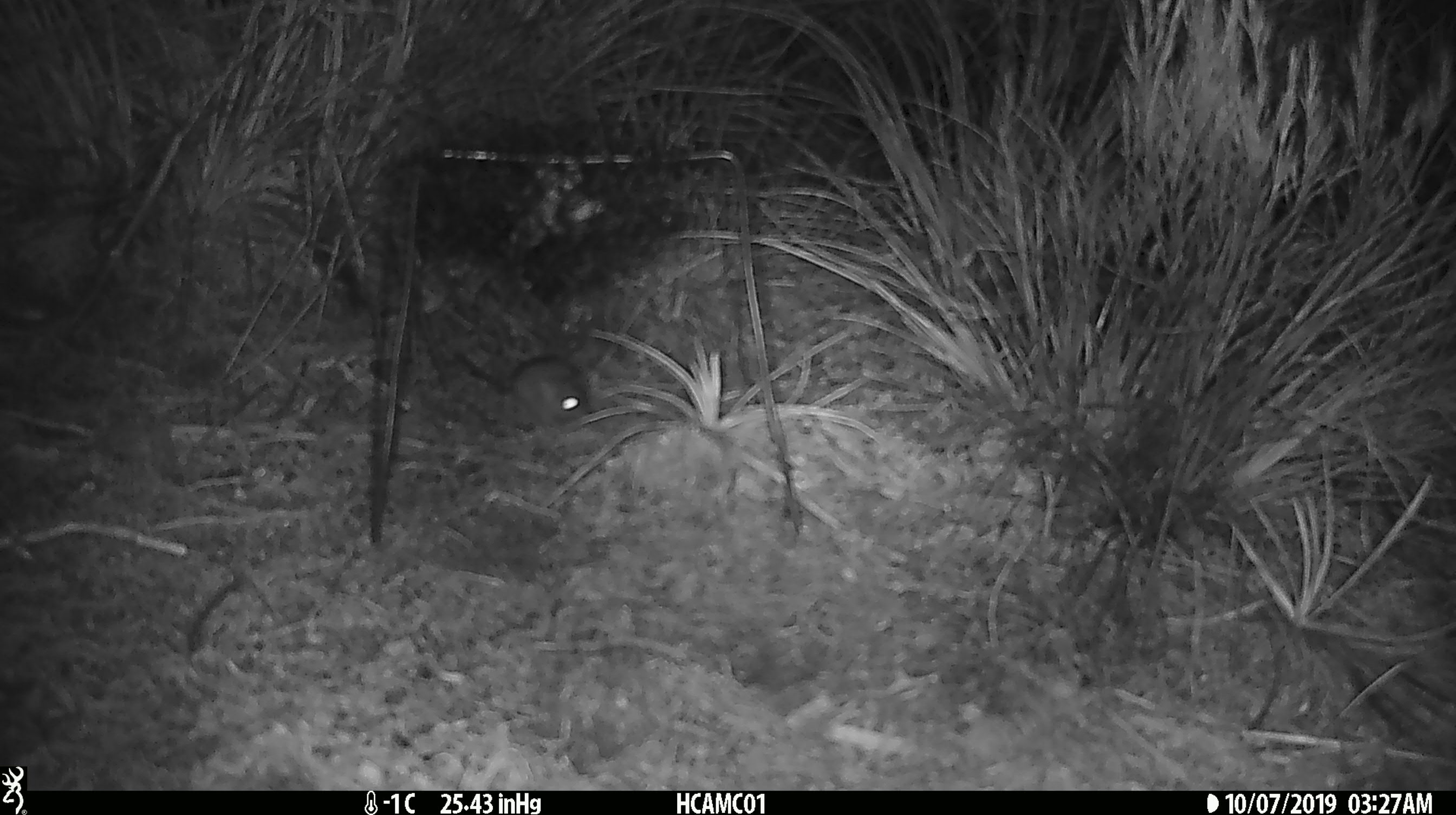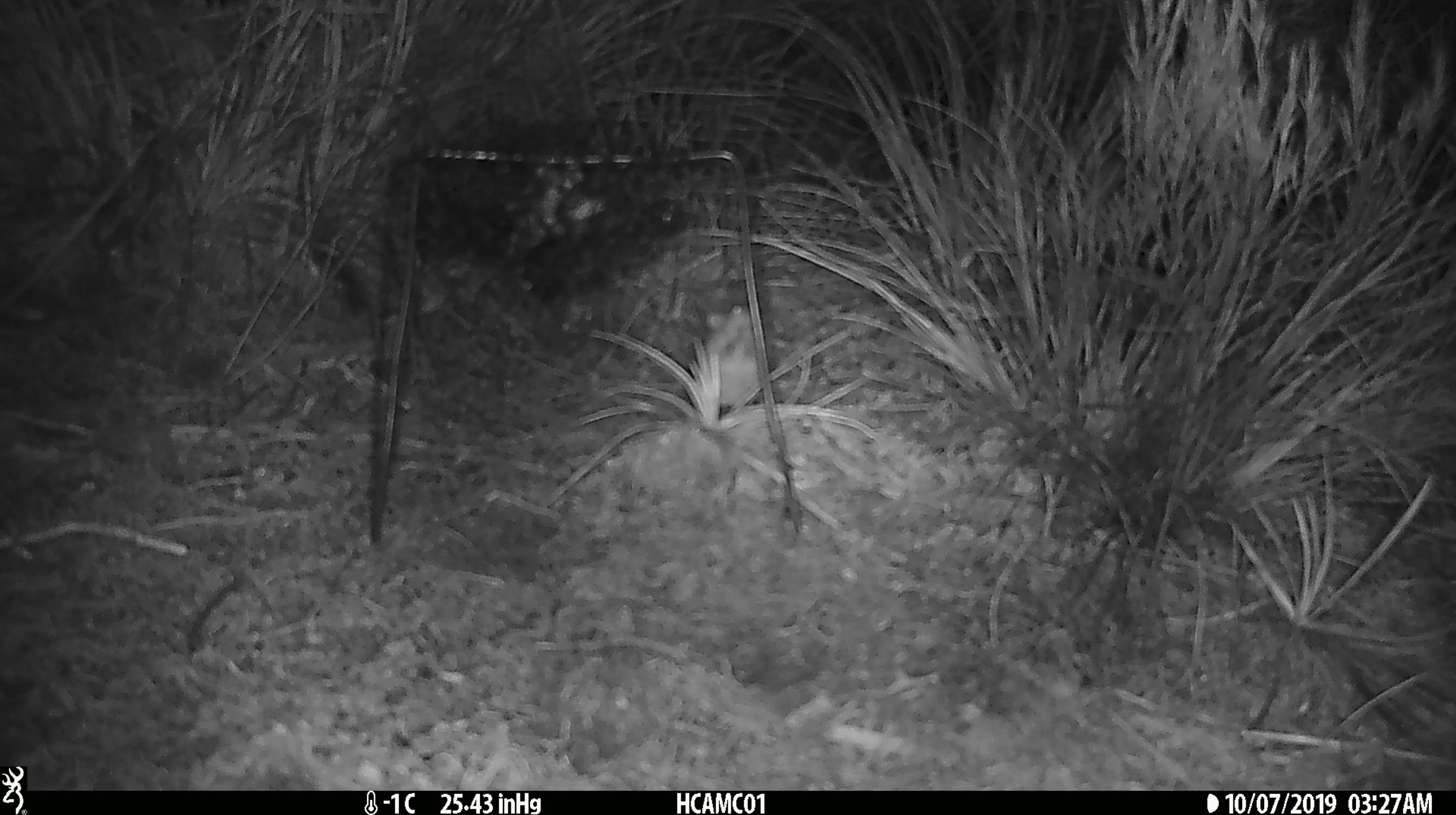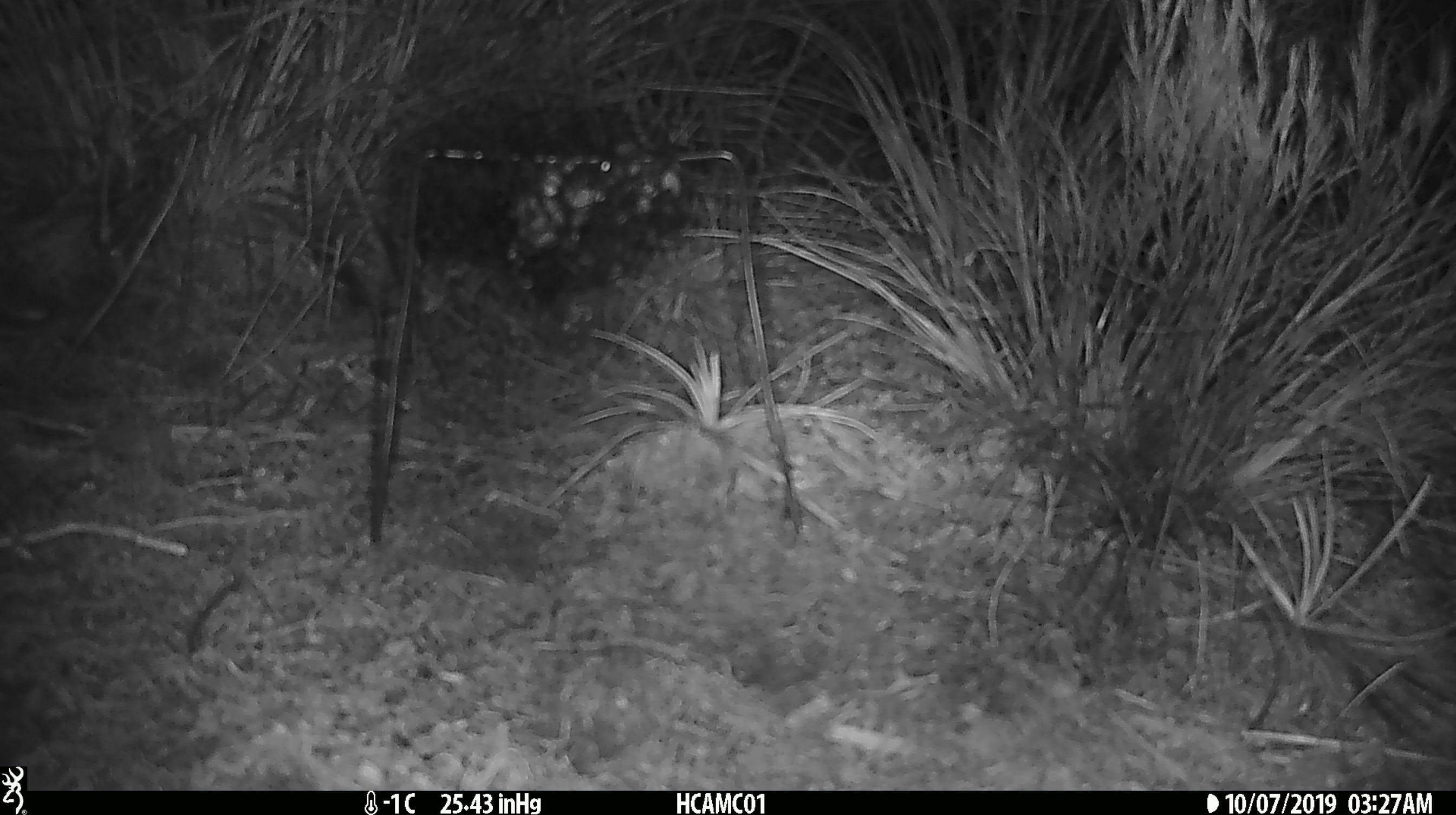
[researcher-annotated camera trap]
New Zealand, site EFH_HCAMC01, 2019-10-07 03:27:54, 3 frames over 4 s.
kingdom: Animalia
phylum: Chordata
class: Mammalia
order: Rodentia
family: Muridae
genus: Mus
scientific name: Mus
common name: mouse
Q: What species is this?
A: Mouse (Mus).